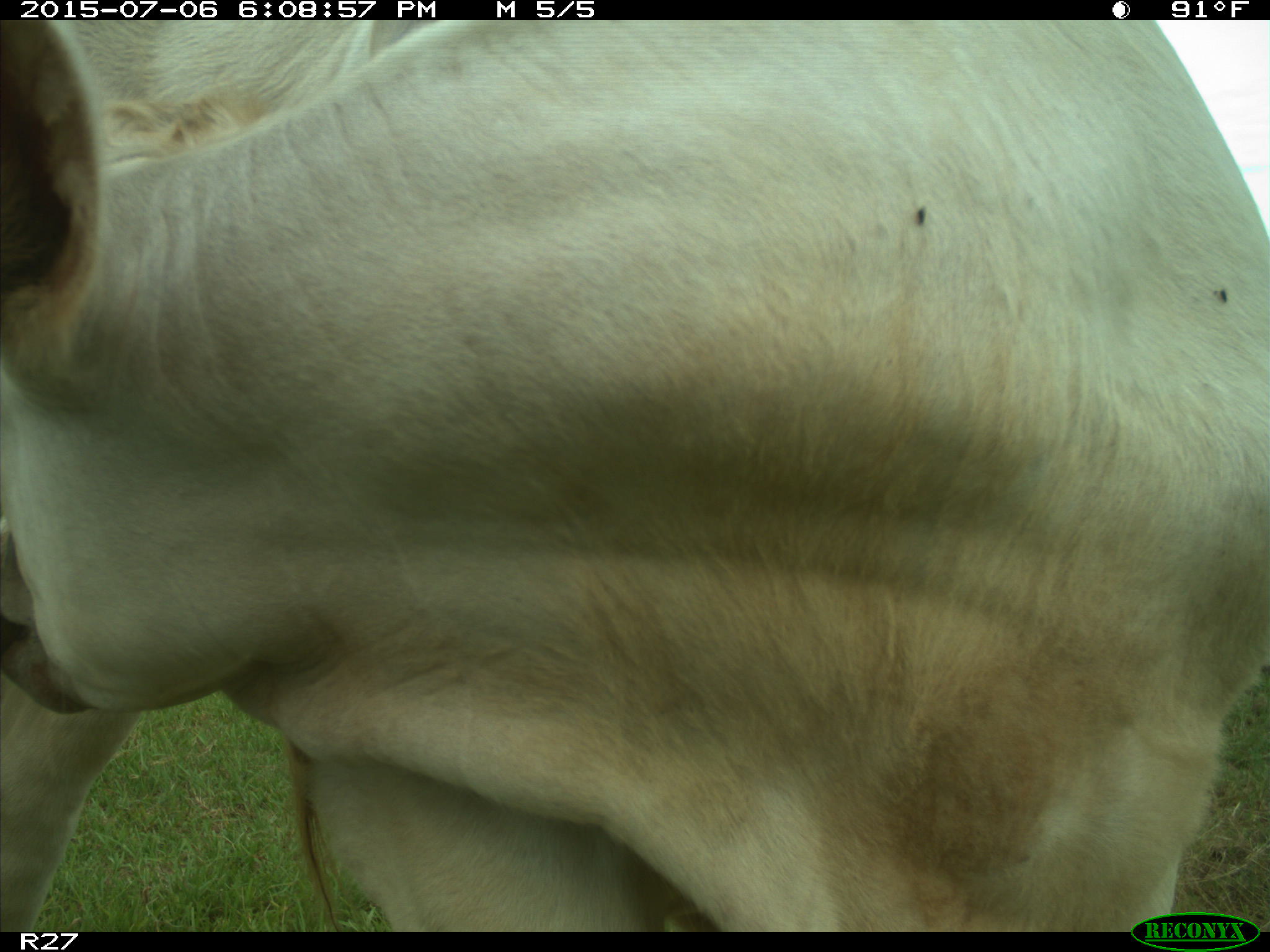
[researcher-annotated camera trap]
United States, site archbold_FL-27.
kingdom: Animalia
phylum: Chordata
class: Mammalia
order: Artiodactyla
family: Bovidae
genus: Bos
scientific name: Bos taurus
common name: domestic cow